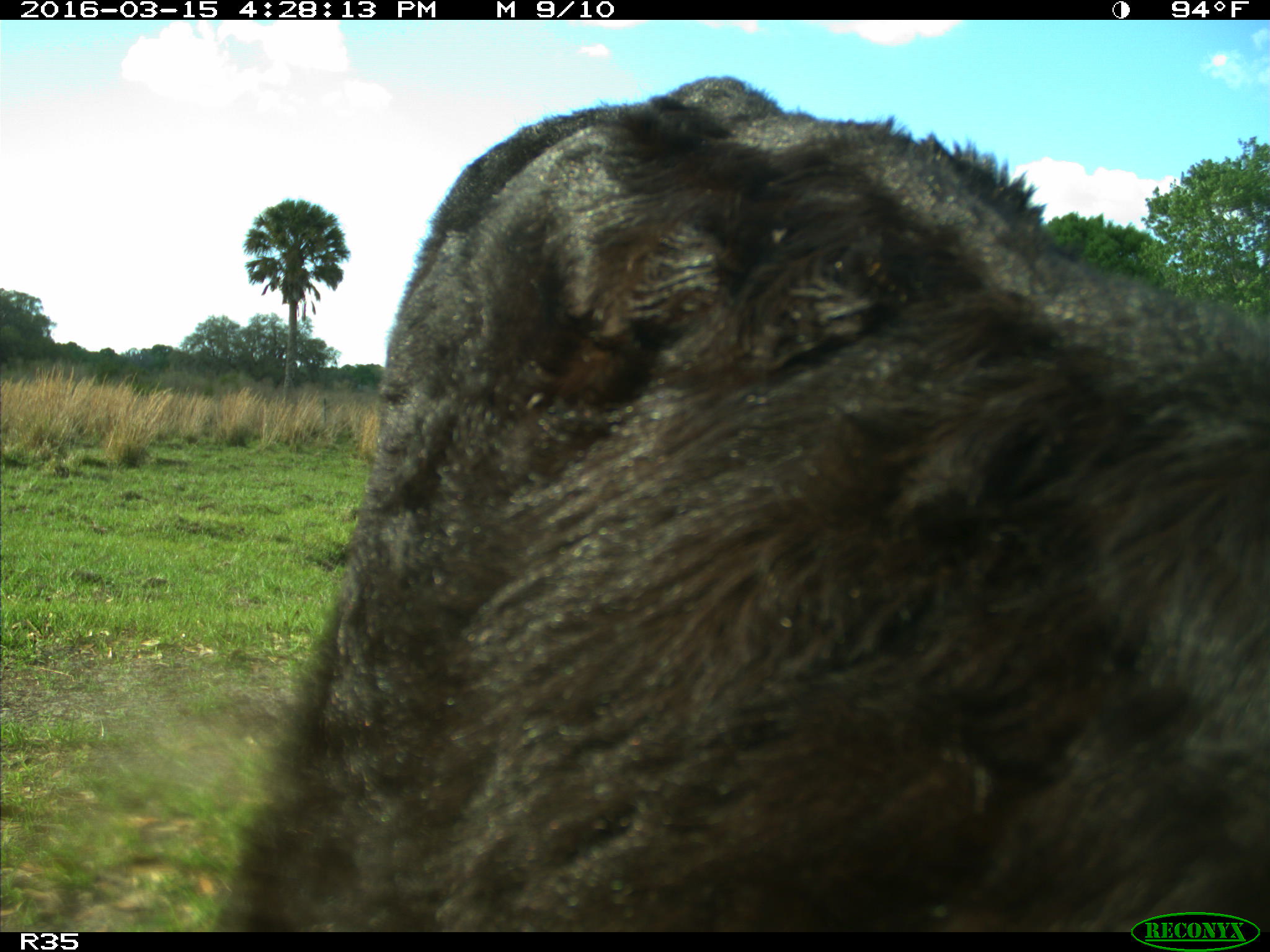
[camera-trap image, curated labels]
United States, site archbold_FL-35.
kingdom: Animalia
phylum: Chordata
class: Mammalia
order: Artiodactyla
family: Bovidae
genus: Bos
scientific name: Bos taurus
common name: domestic cow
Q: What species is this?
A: Bos taurus (domestic cow).